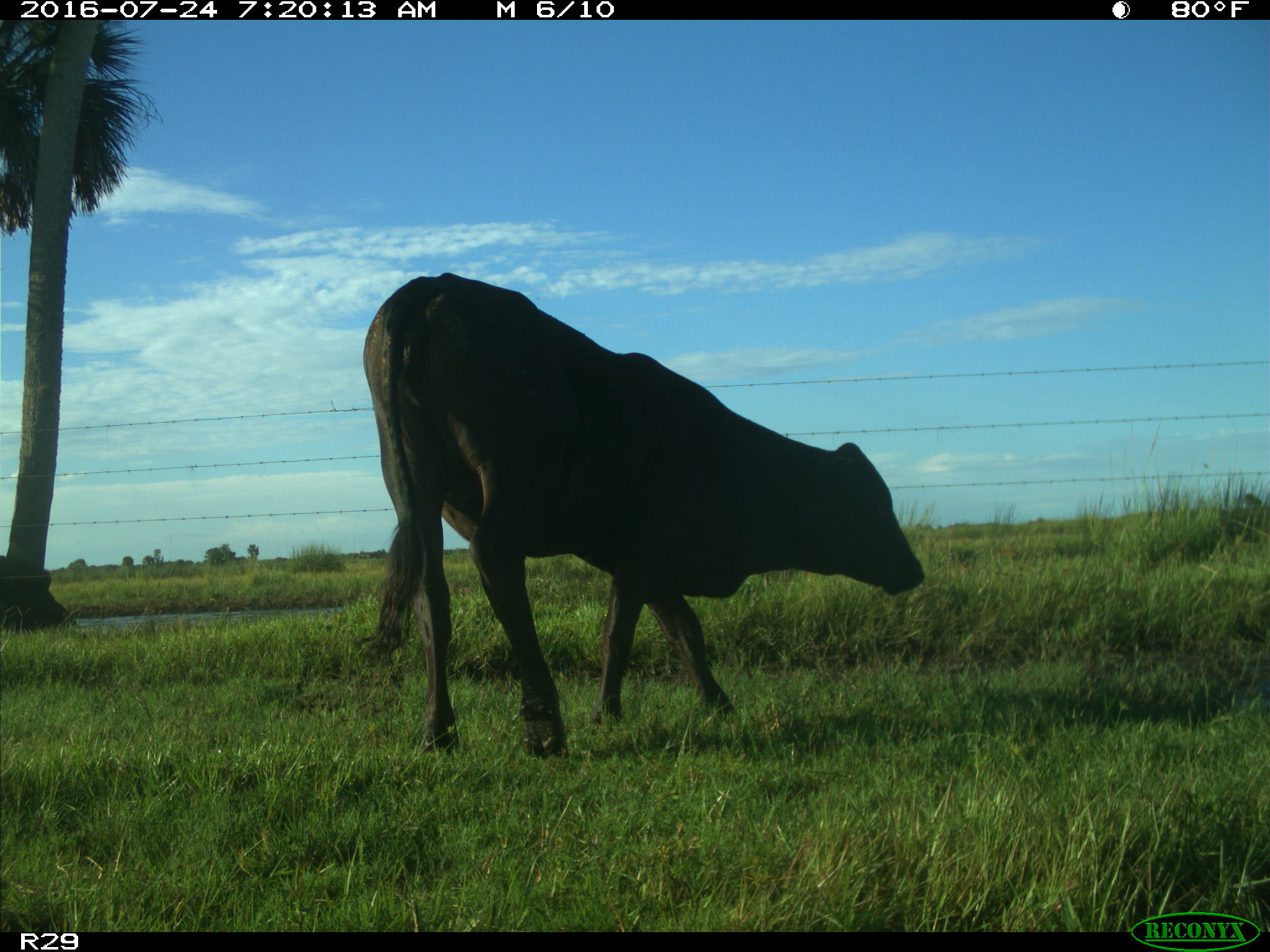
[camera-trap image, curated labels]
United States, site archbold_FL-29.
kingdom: Animalia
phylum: Chordata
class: Mammalia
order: Artiodactyla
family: Bovidae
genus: Bos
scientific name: Bos taurus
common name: domestic cow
Bos taurus (domestic cow).